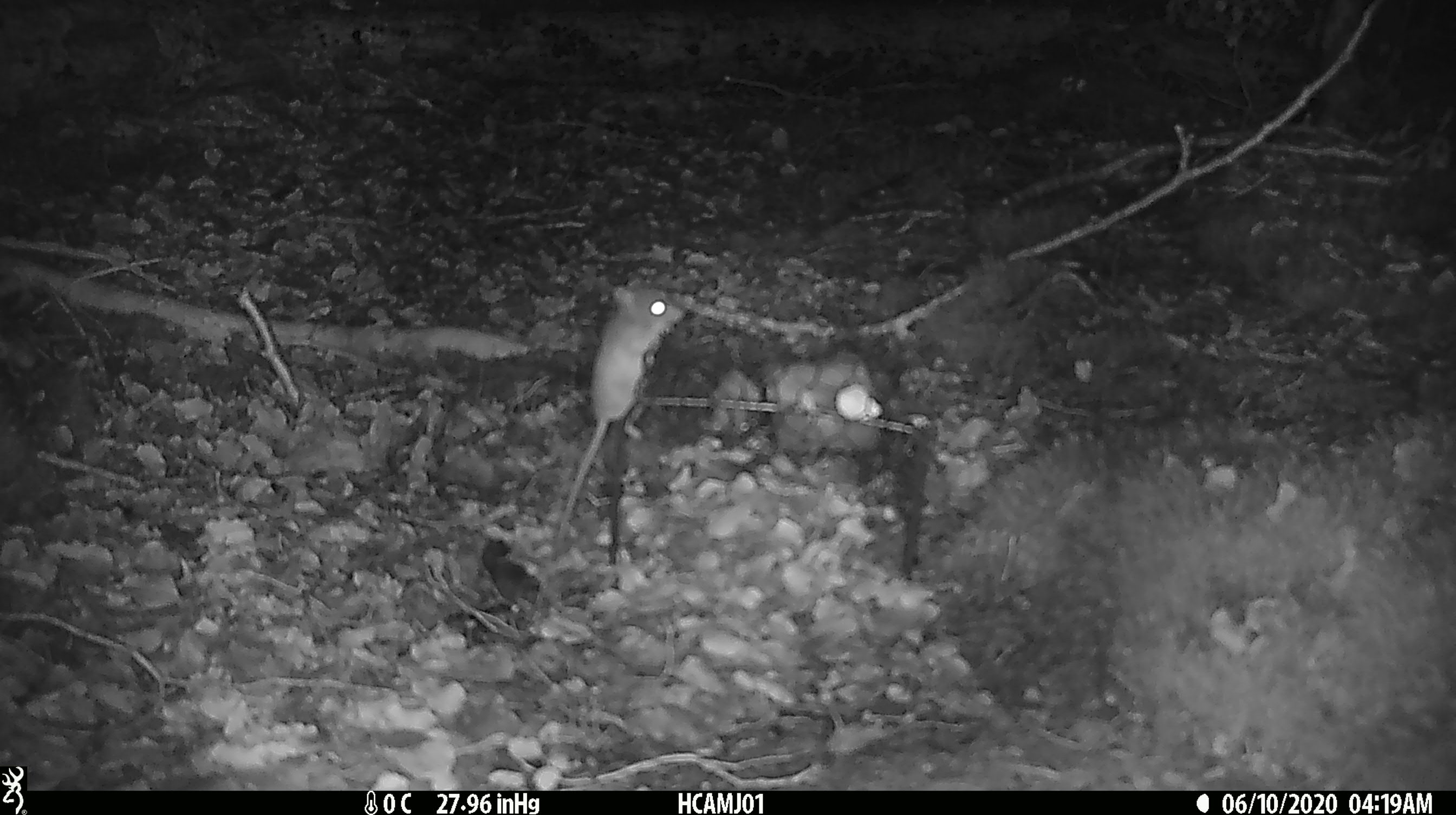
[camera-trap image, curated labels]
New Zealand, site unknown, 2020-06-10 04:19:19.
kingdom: Animalia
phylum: Chordata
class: Mammalia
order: Rodentia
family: Muridae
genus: Mus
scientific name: Mus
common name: mouse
Mouse (Mus).